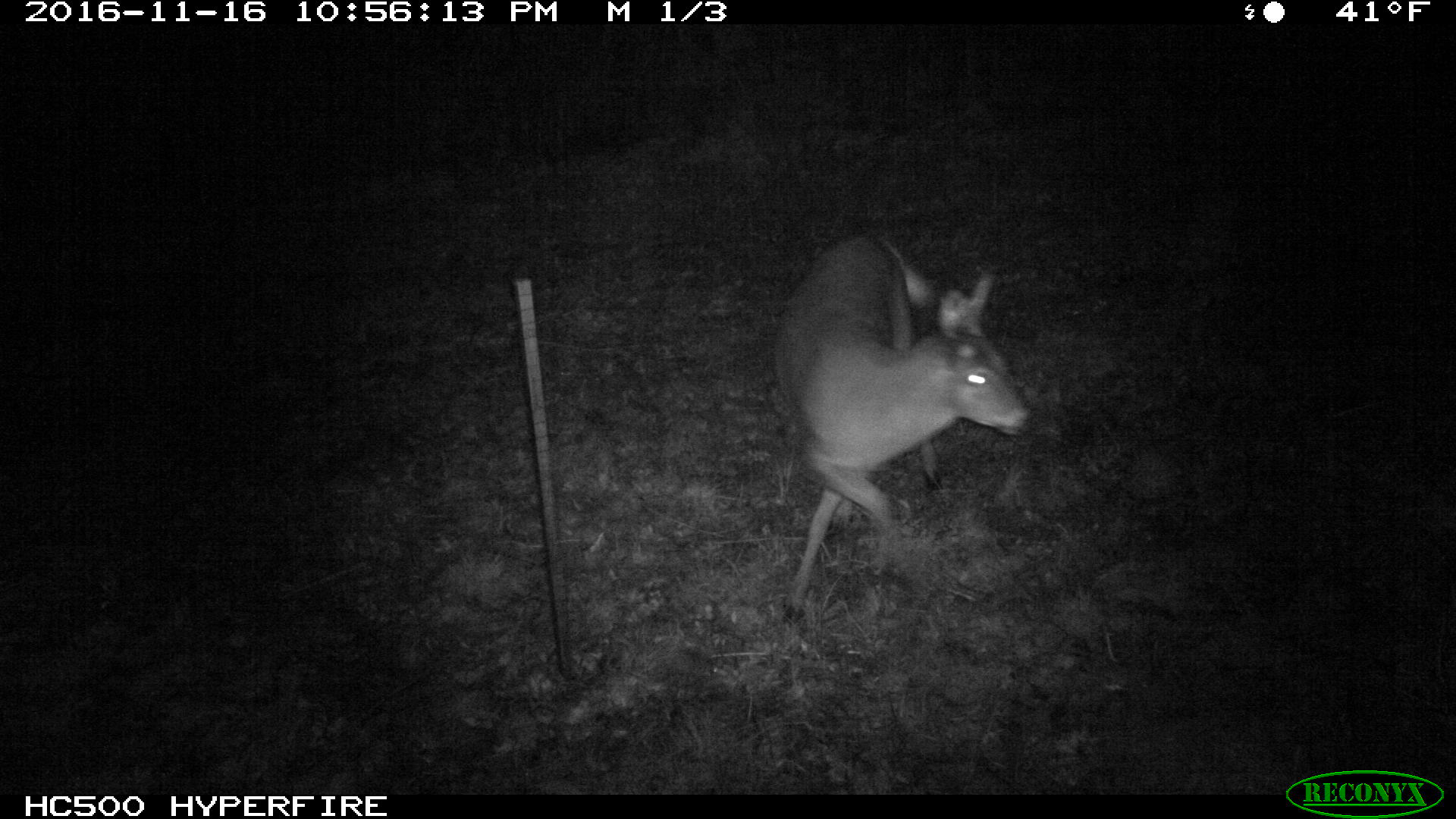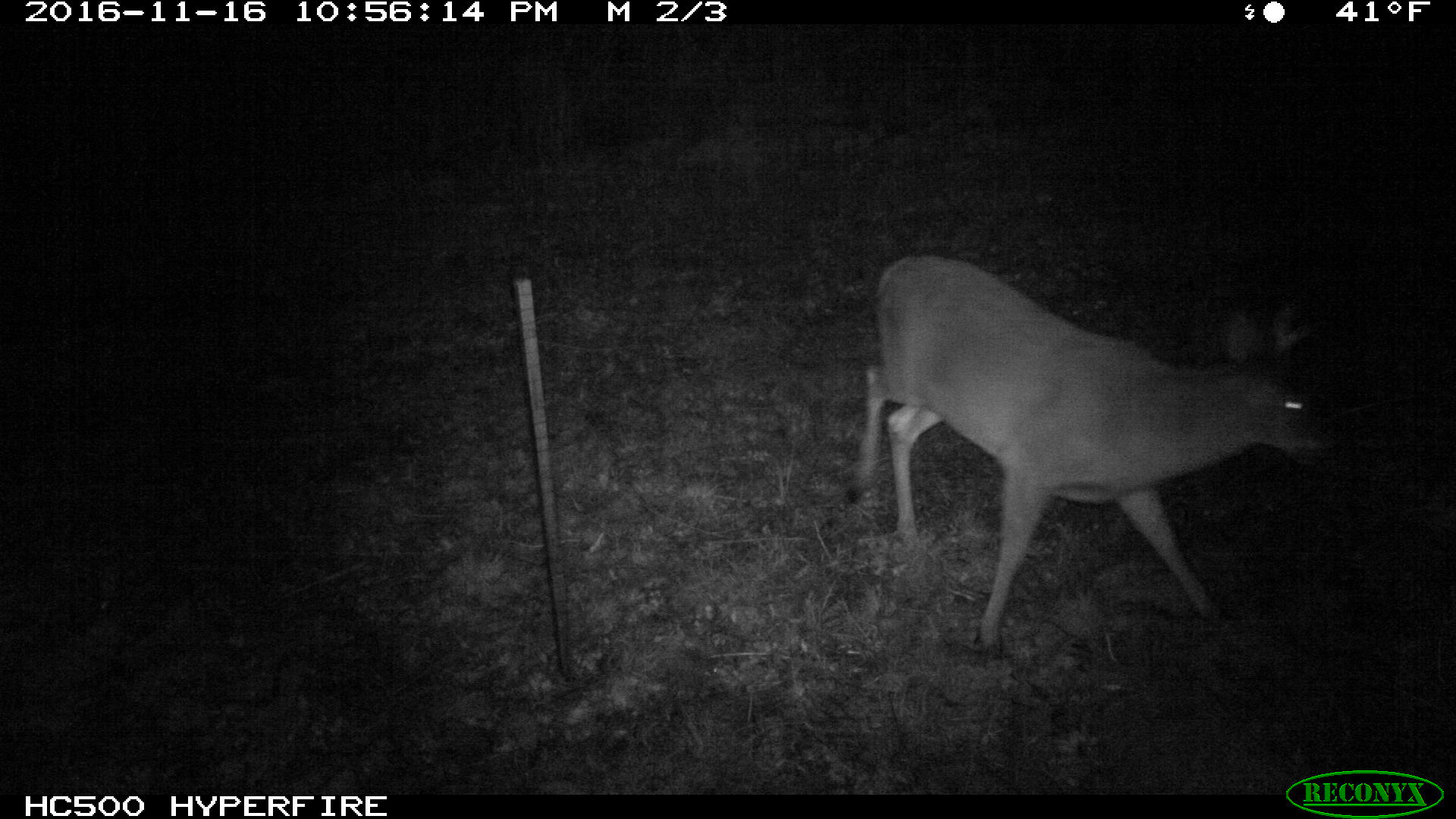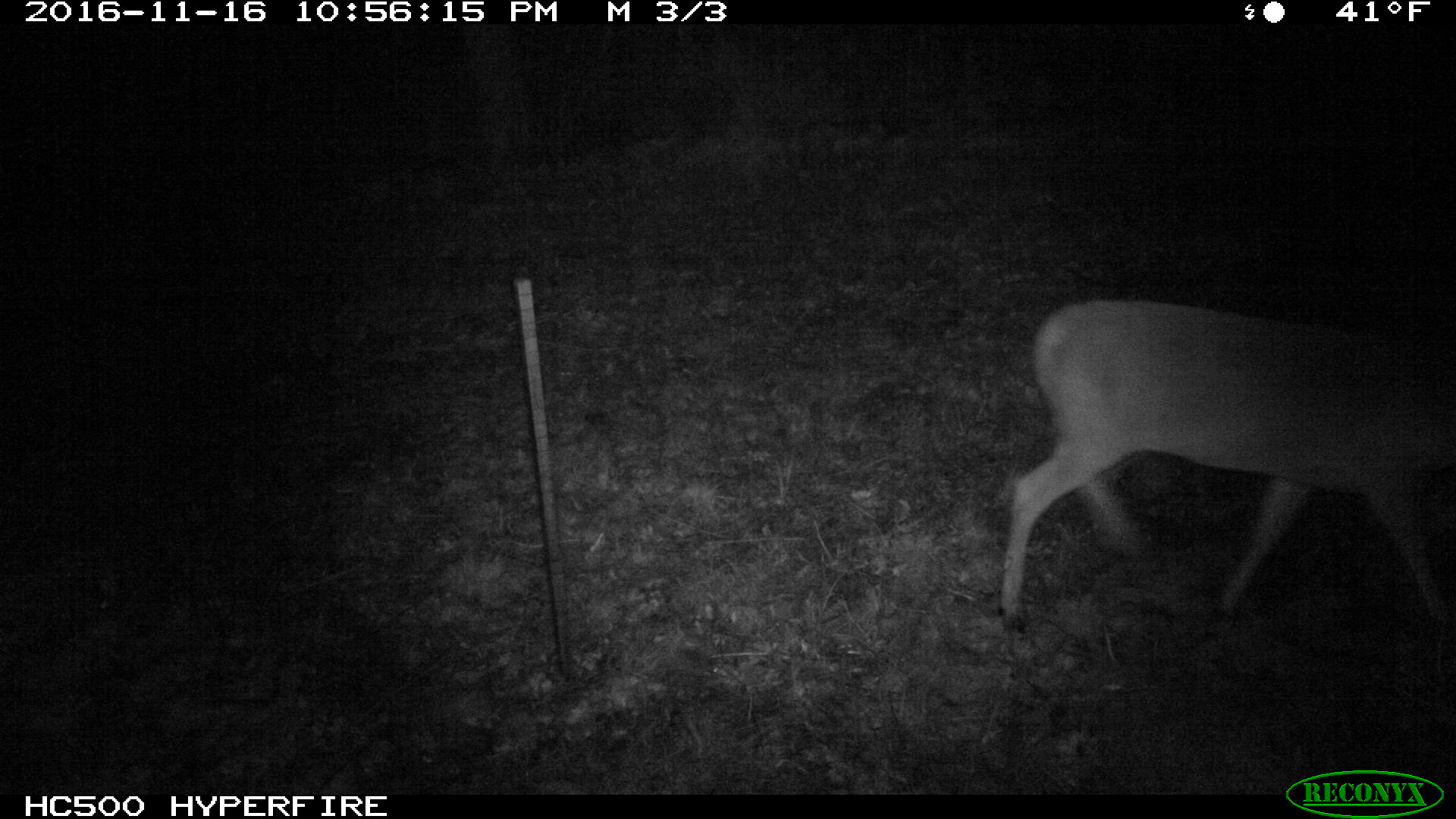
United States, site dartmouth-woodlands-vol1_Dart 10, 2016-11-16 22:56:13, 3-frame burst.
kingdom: Animalia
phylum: Chordata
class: Mammalia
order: Artiodactyla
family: Cervidae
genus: Odocoileus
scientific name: Odocoileus virginianus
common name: white-tailed deer